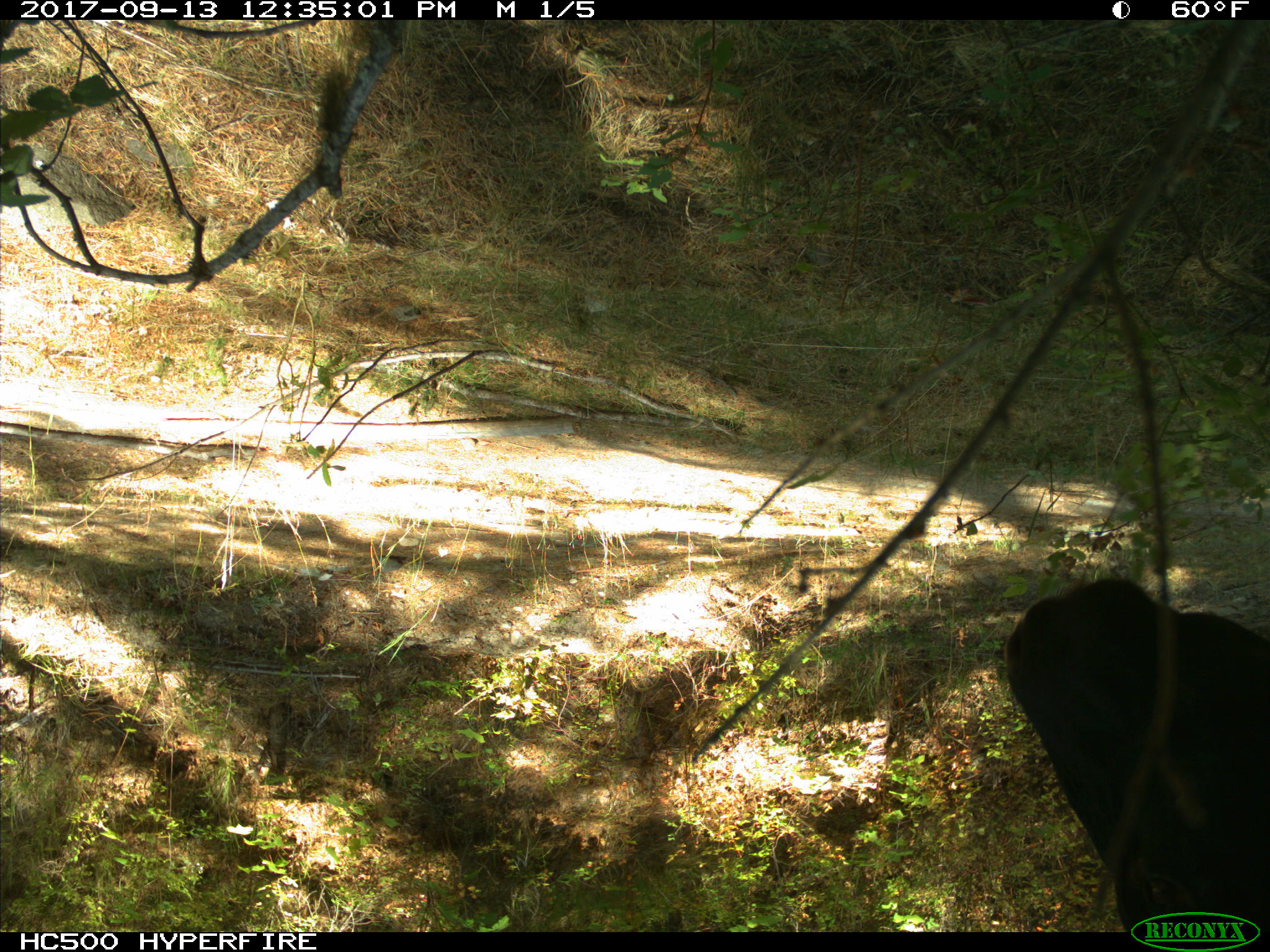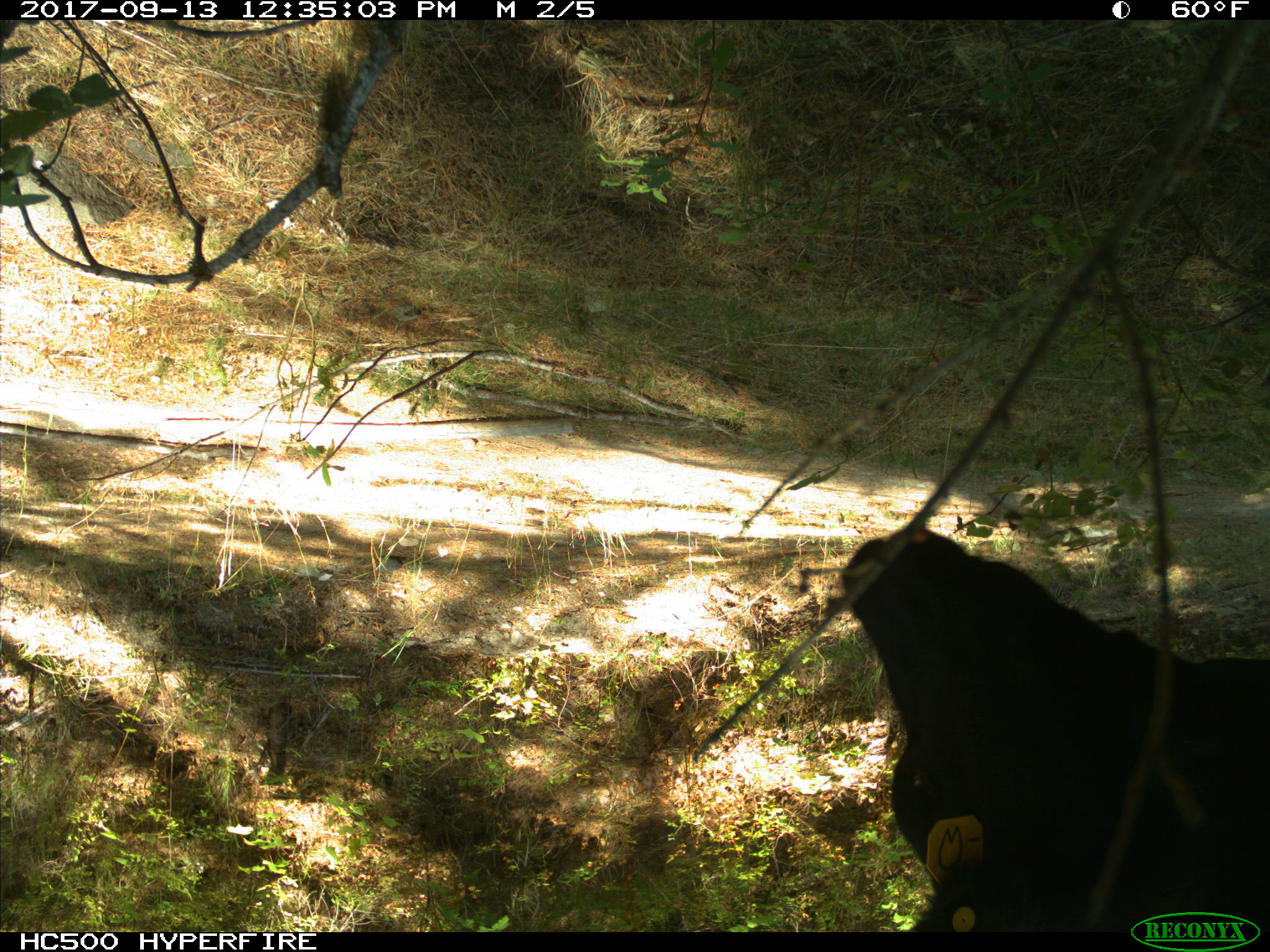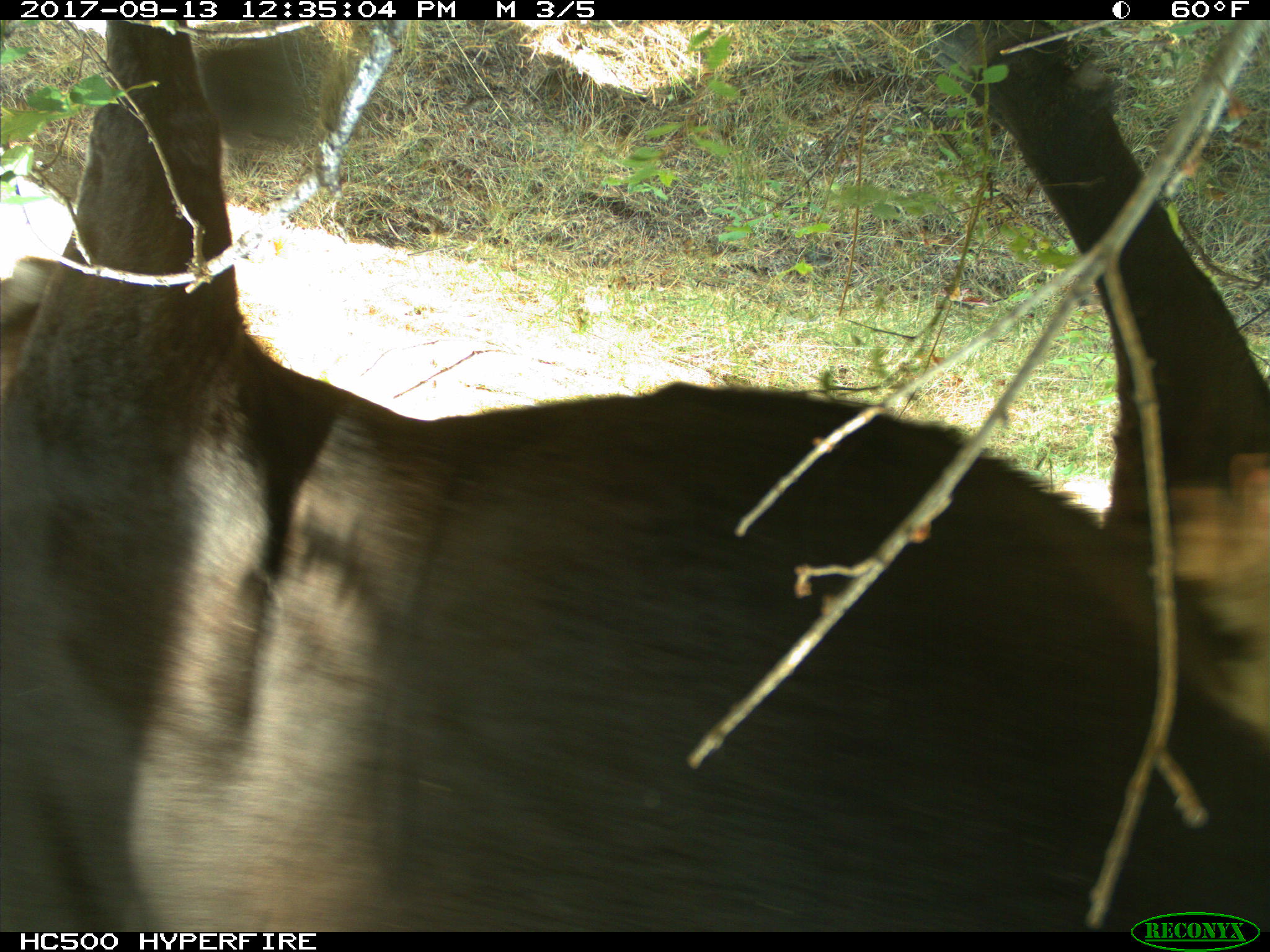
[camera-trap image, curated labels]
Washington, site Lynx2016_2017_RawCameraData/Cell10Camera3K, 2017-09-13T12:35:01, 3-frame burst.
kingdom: Animalia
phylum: Chordata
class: Mammalia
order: Artiodactyla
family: Bovidae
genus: Bos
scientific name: Bos taurus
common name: domestic cattle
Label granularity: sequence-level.